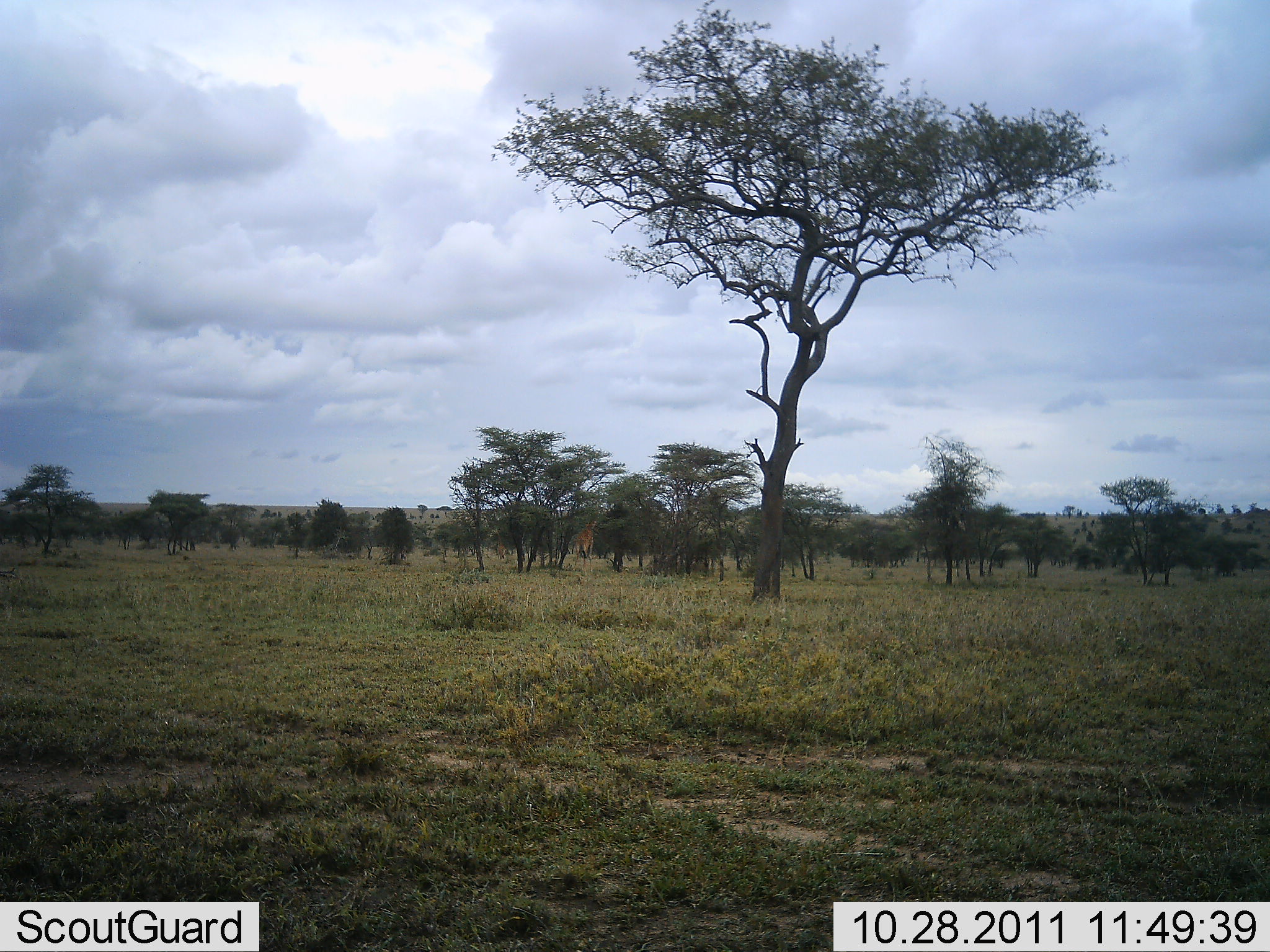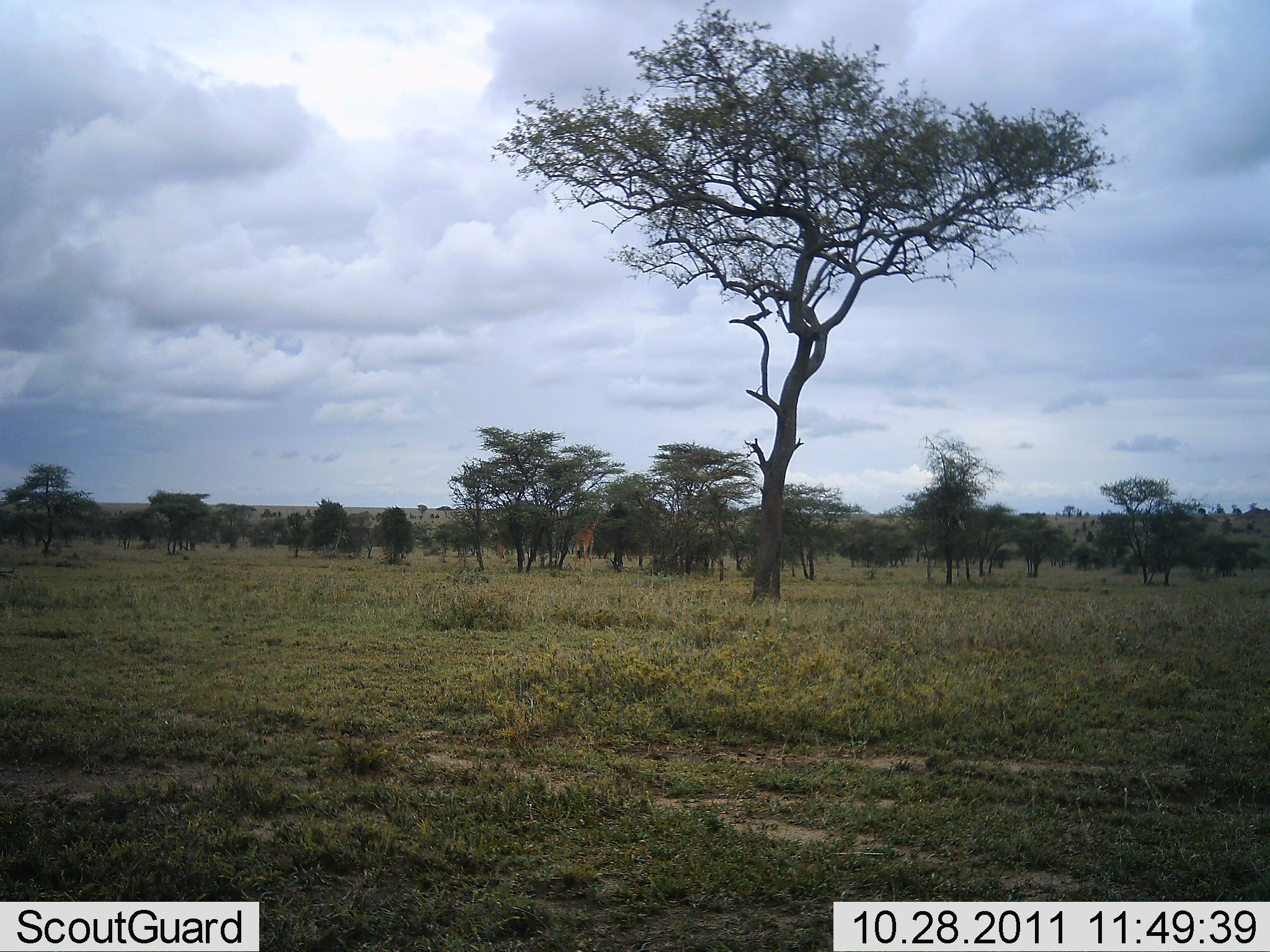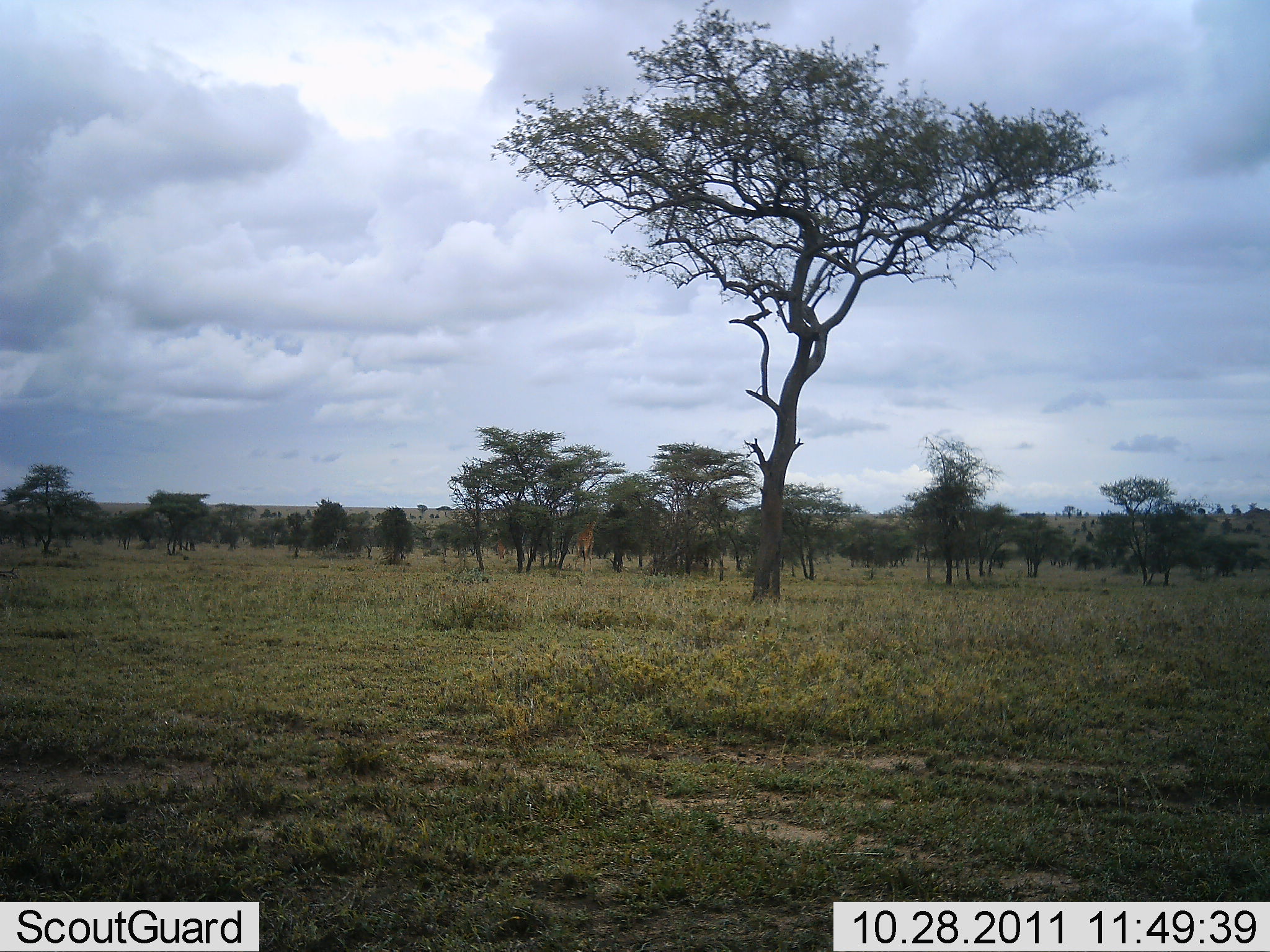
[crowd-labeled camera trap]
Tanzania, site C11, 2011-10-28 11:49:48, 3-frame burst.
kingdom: Animalia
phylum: Chordata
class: Mammalia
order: Artiodactyla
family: Giraffidae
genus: Giraffa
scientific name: Giraffa camelopardalis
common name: giraffe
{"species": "giraffe (Giraffa camelopardalis)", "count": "1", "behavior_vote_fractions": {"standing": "22%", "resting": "0%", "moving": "0%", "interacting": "0%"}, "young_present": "0%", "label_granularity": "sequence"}